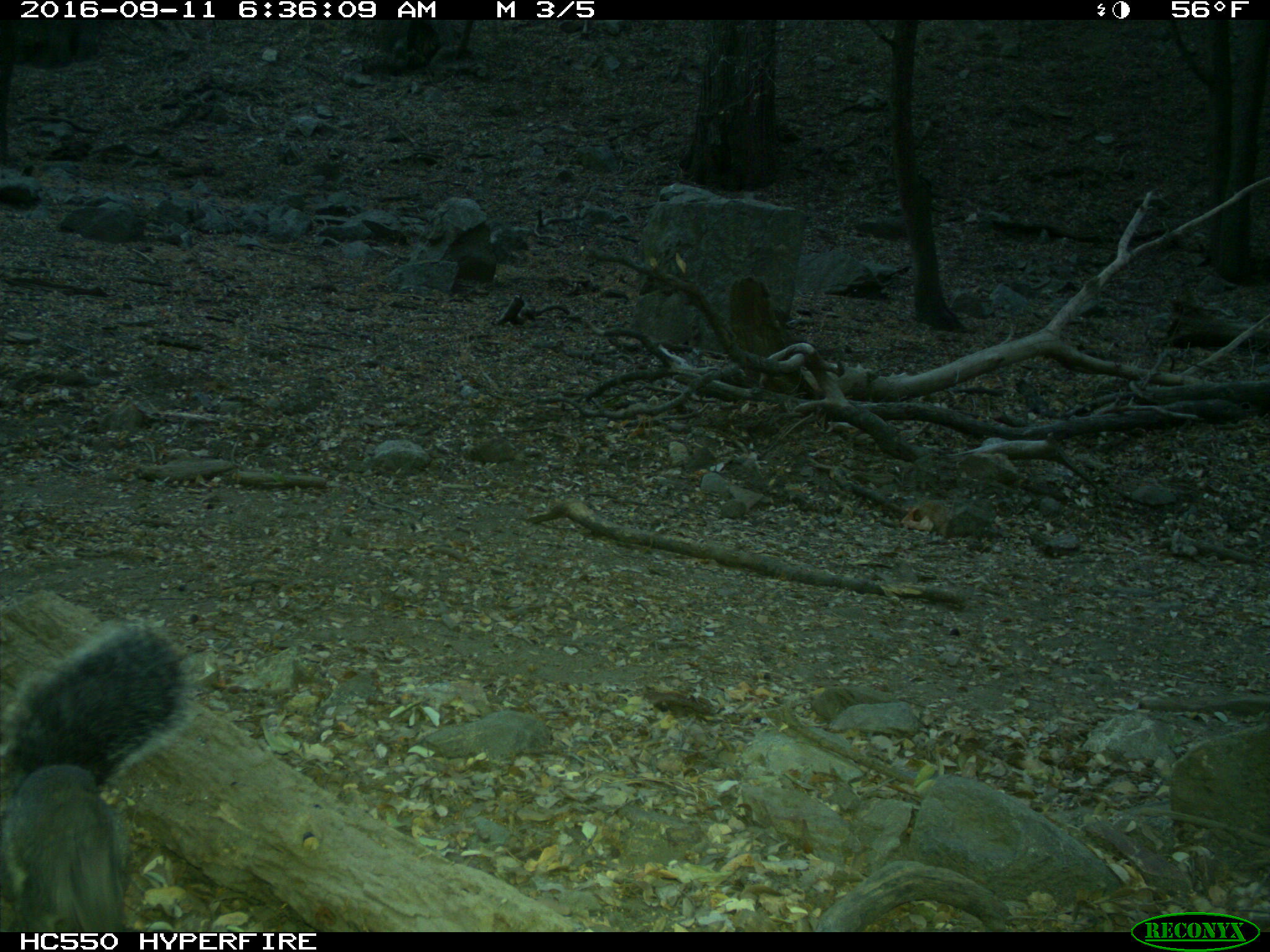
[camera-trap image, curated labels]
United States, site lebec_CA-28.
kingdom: Animalia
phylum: Chordata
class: Mammalia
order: Rodentia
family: Sciuridae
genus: Sciurus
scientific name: Sciurus carolinensis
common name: eastern gray squirrel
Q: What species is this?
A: Sciurus carolinensis (eastern gray squirrel).